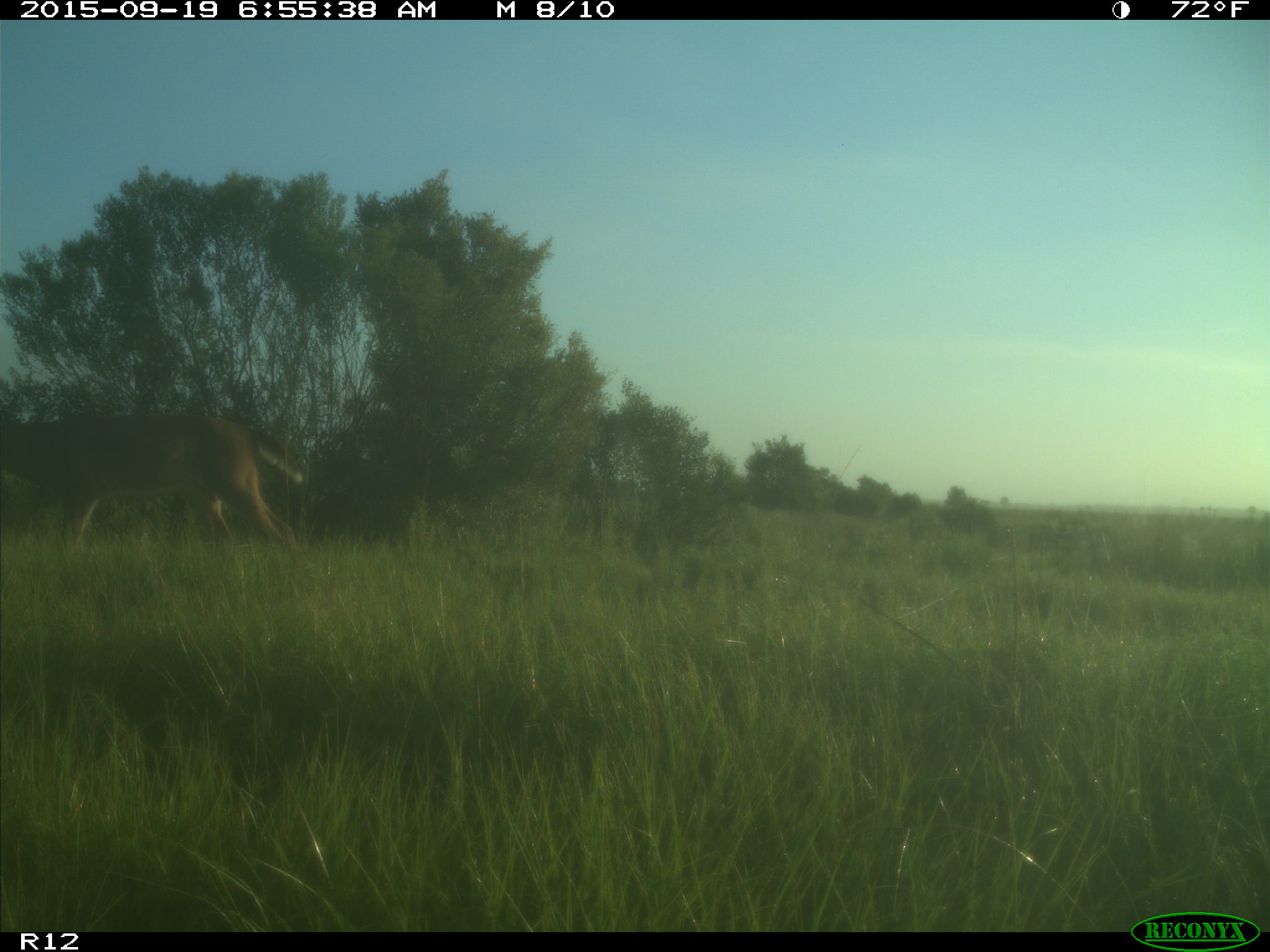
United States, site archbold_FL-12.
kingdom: Animalia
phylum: Chordata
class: Mammalia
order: Artiodactyla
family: Cervidae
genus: Odocoileus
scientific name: Odocoileus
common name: deer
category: unidentified deer